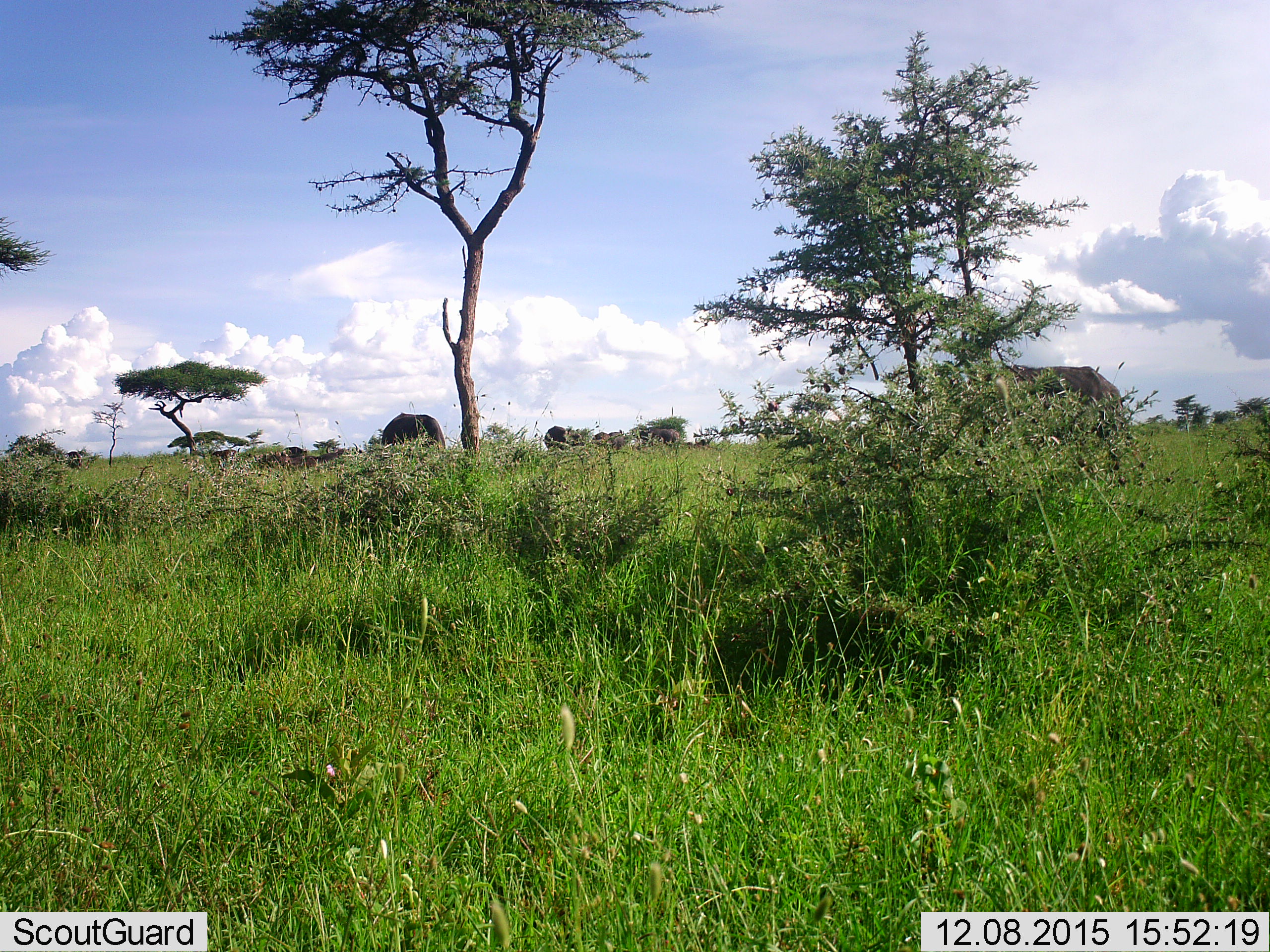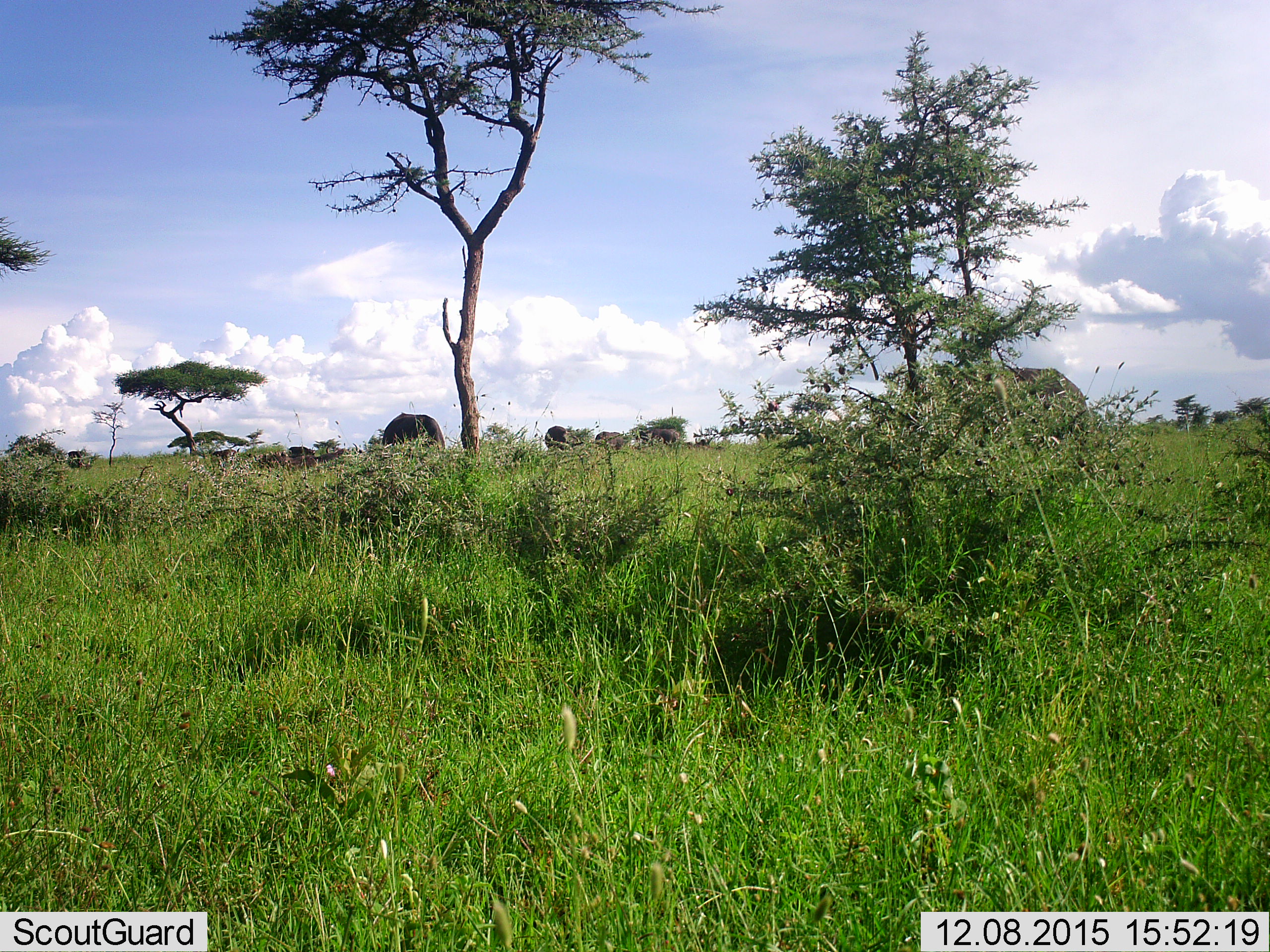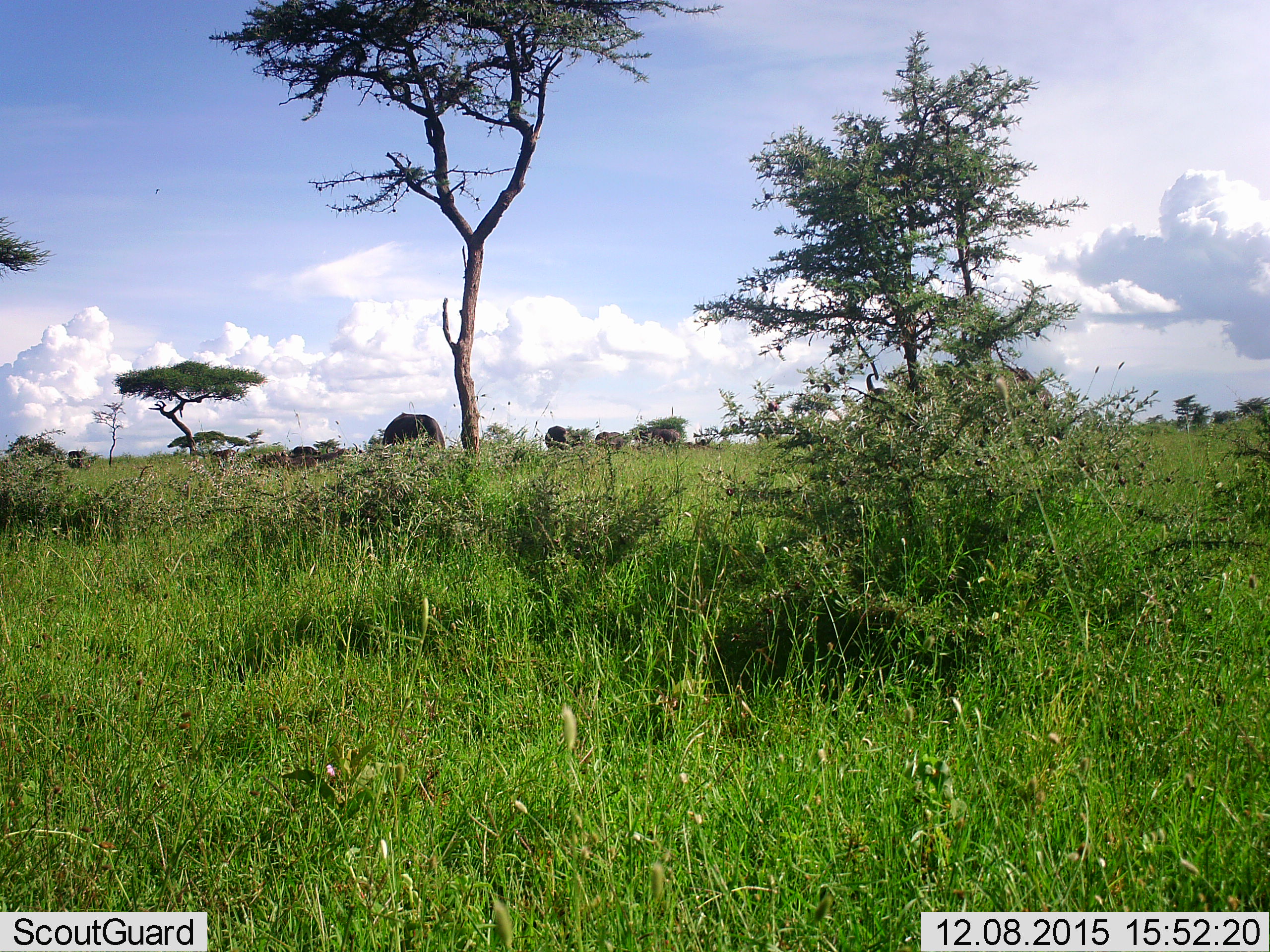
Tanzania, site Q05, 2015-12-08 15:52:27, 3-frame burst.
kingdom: Animalia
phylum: Chordata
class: Mammalia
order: Artiodactyla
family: Bovidae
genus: Syncerus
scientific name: Syncerus caffer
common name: cape buffalo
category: buffalo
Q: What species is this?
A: Buffalo (cape buffalo) (Syncerus caffer).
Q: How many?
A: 6.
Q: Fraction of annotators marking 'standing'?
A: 80%.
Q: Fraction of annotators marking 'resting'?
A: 20%.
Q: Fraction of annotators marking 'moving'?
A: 60%.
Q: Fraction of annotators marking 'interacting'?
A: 0%.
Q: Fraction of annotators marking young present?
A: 0%.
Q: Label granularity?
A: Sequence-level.